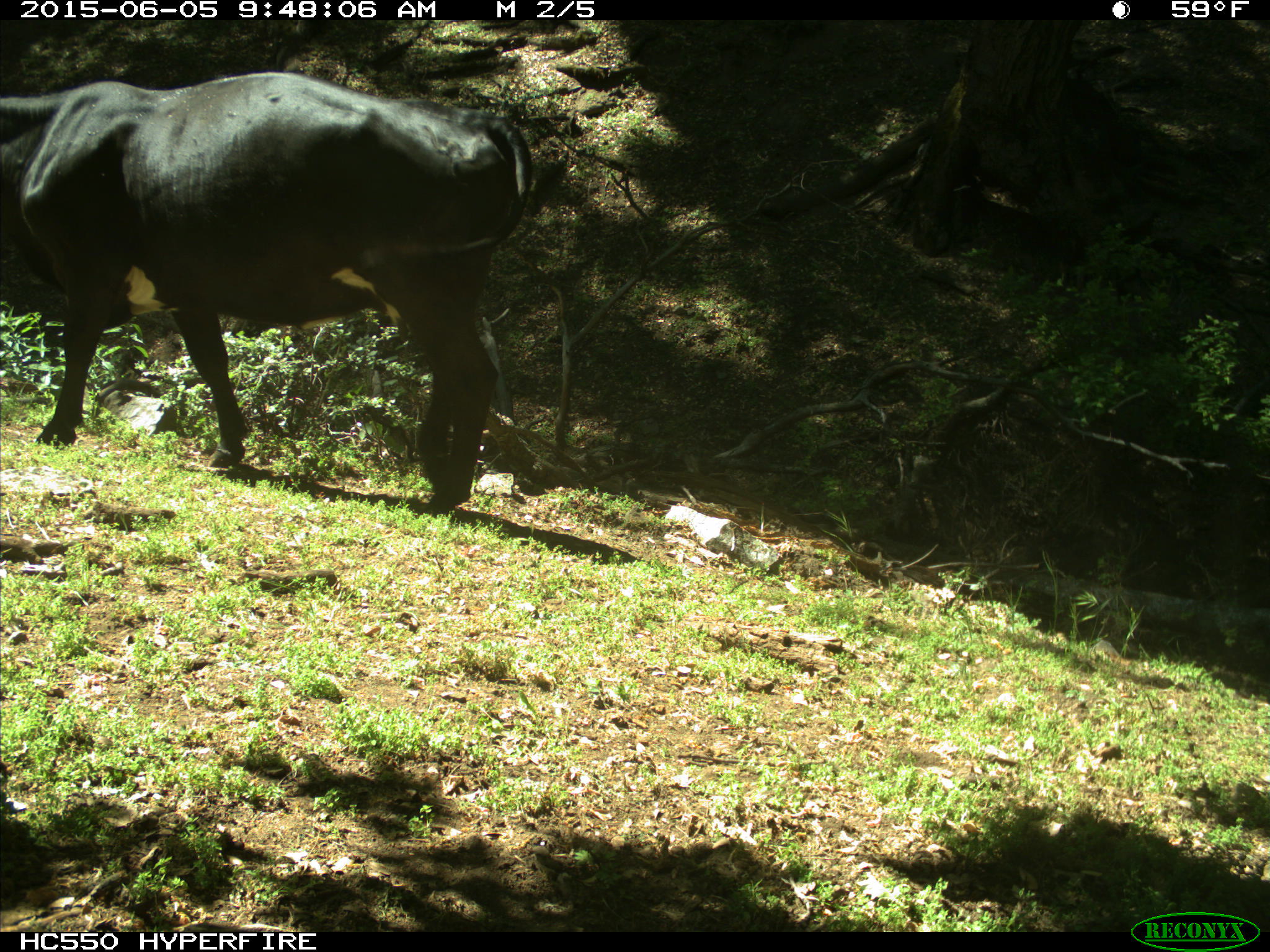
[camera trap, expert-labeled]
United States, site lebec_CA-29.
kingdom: Animalia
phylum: Chordata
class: Mammalia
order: Artiodactyla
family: Bovidae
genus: Bos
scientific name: Bos taurus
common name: domestic cow